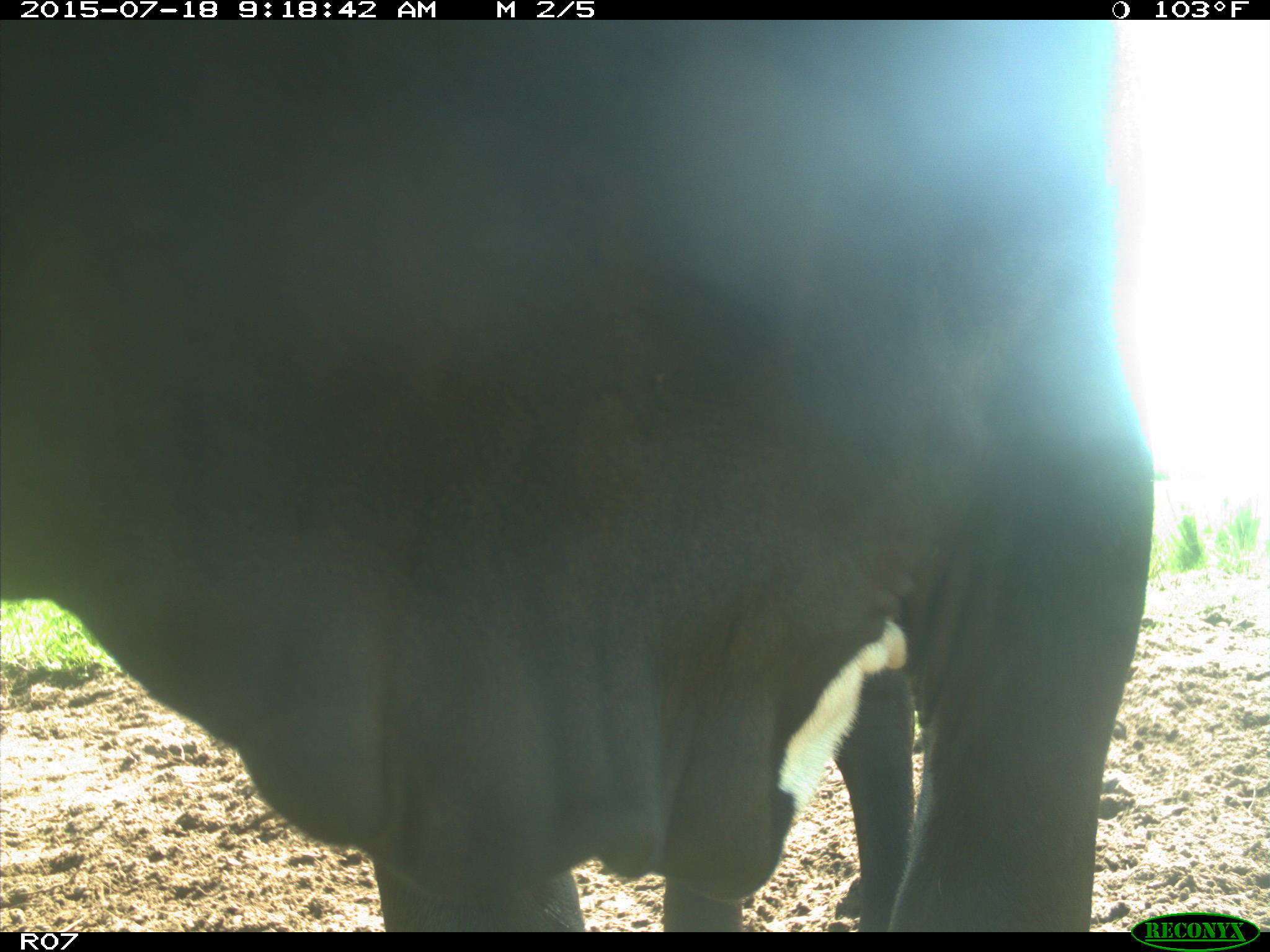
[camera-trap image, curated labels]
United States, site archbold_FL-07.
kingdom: Animalia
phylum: Chordata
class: Mammalia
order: Artiodactyla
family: Bovidae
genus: Bos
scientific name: Bos taurus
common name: domestic cow